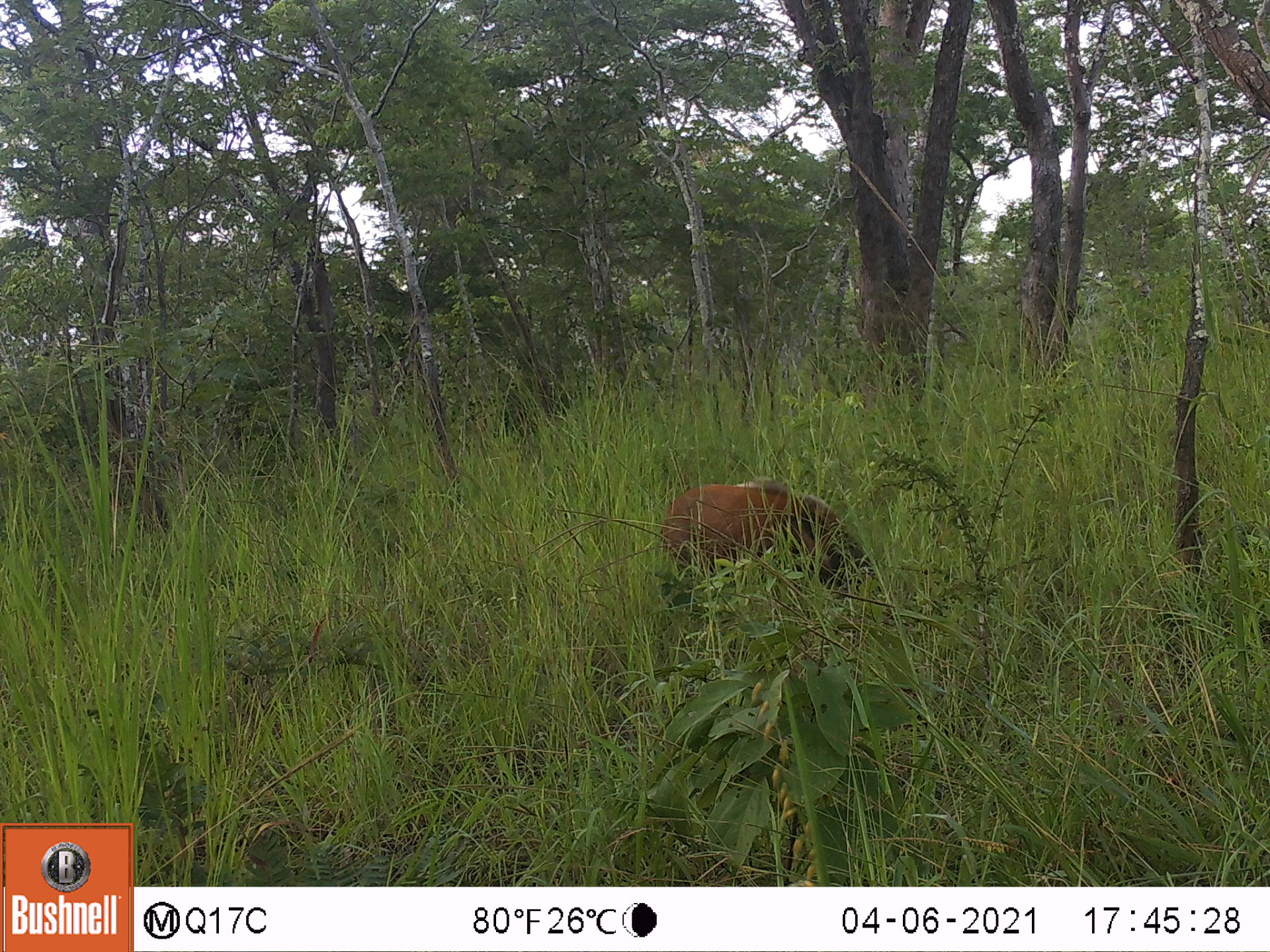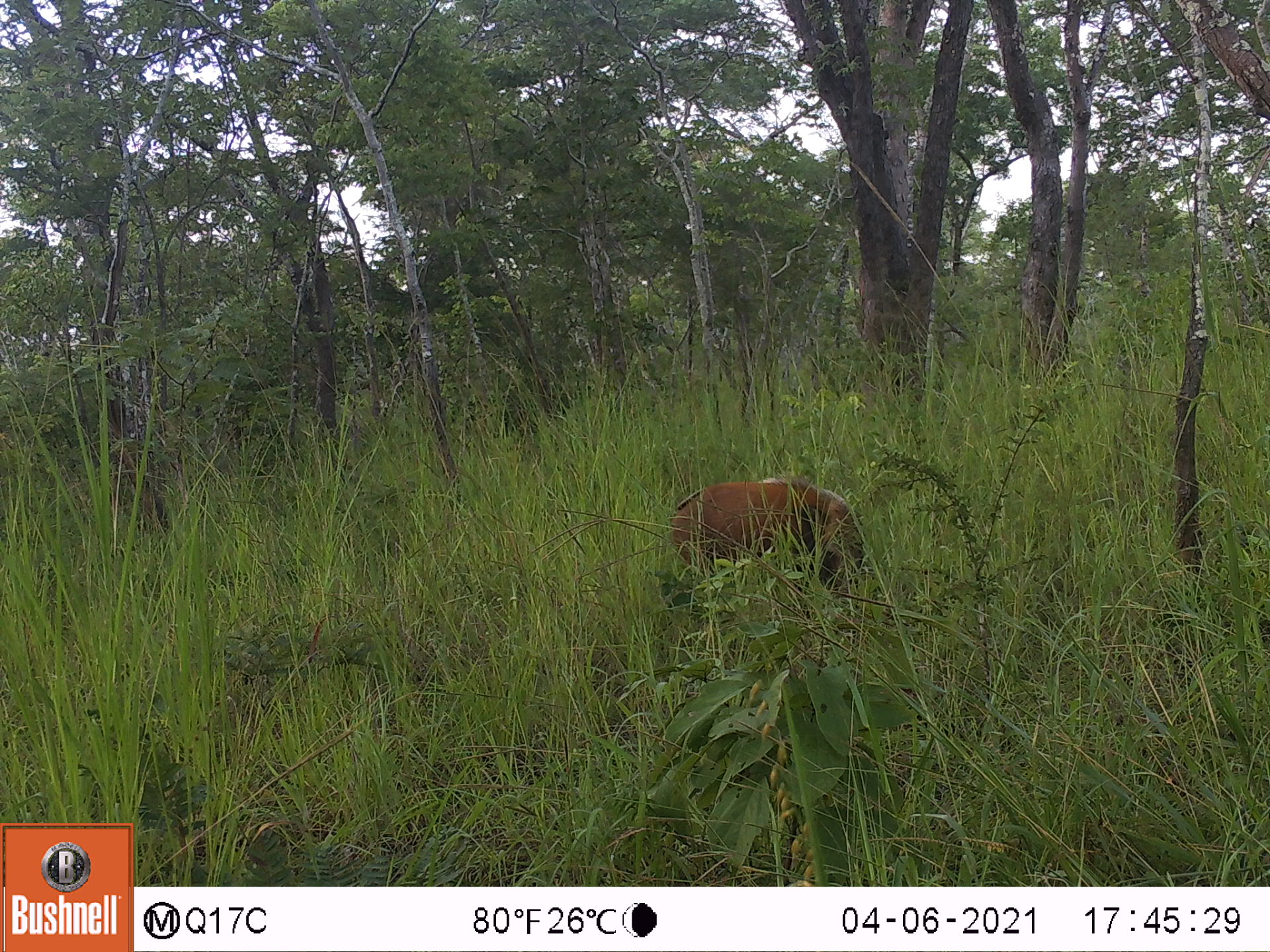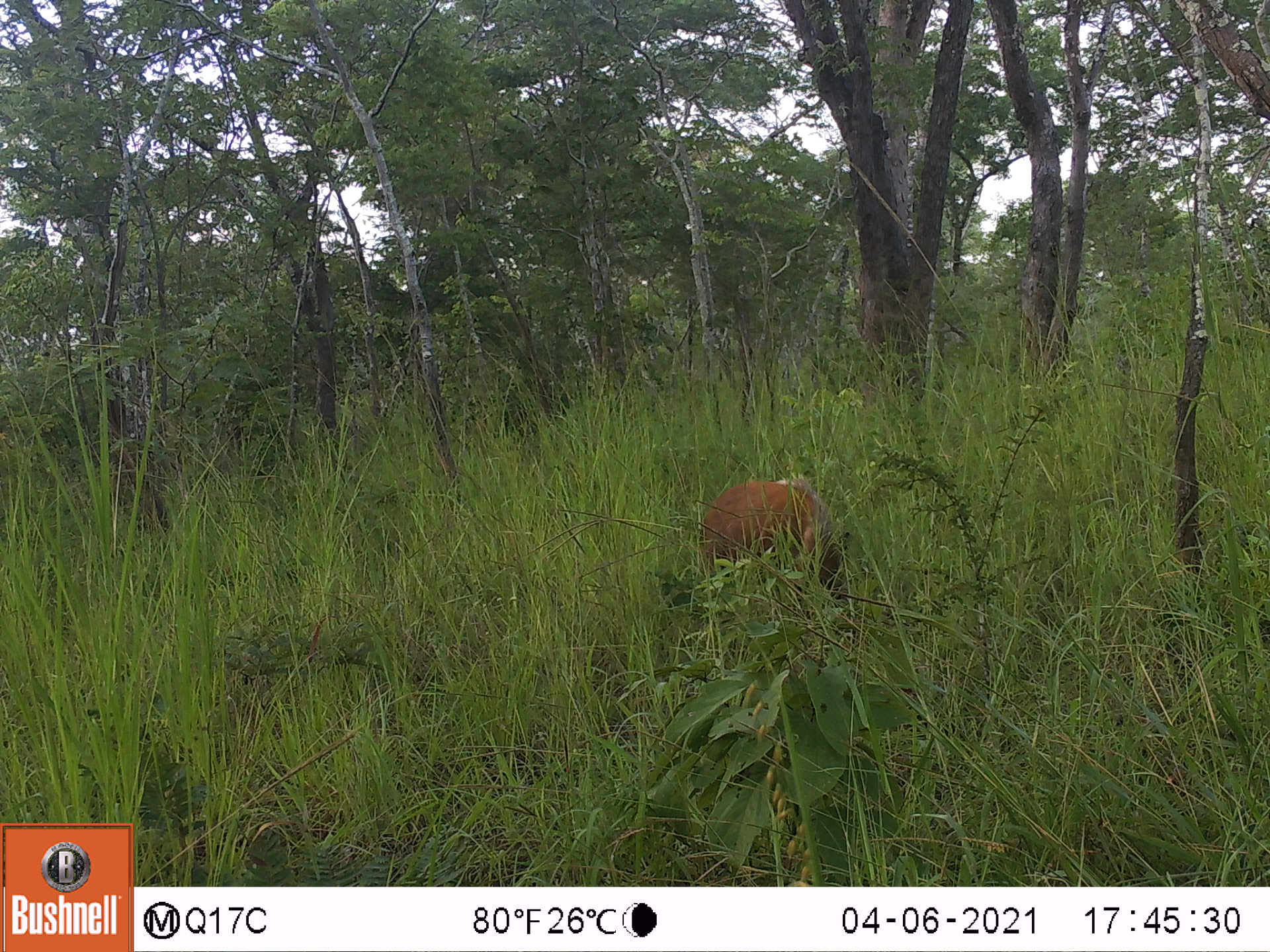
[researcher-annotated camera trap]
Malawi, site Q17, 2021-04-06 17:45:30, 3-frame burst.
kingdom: Animalia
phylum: Chordata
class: Mammalia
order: Artiodactyla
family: Suidae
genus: Potamochoerus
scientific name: Potamochoerus larvatus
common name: bushpig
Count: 1.